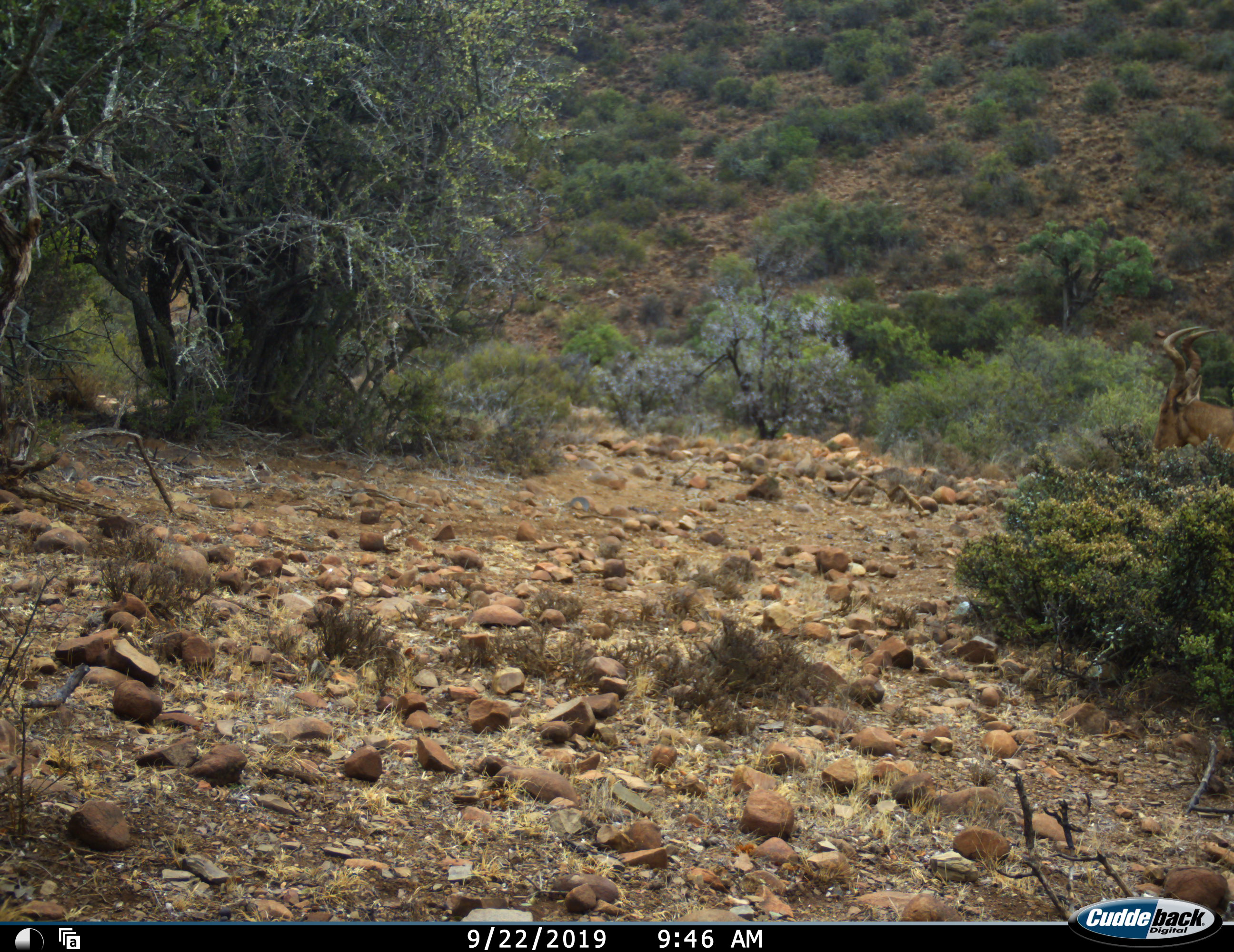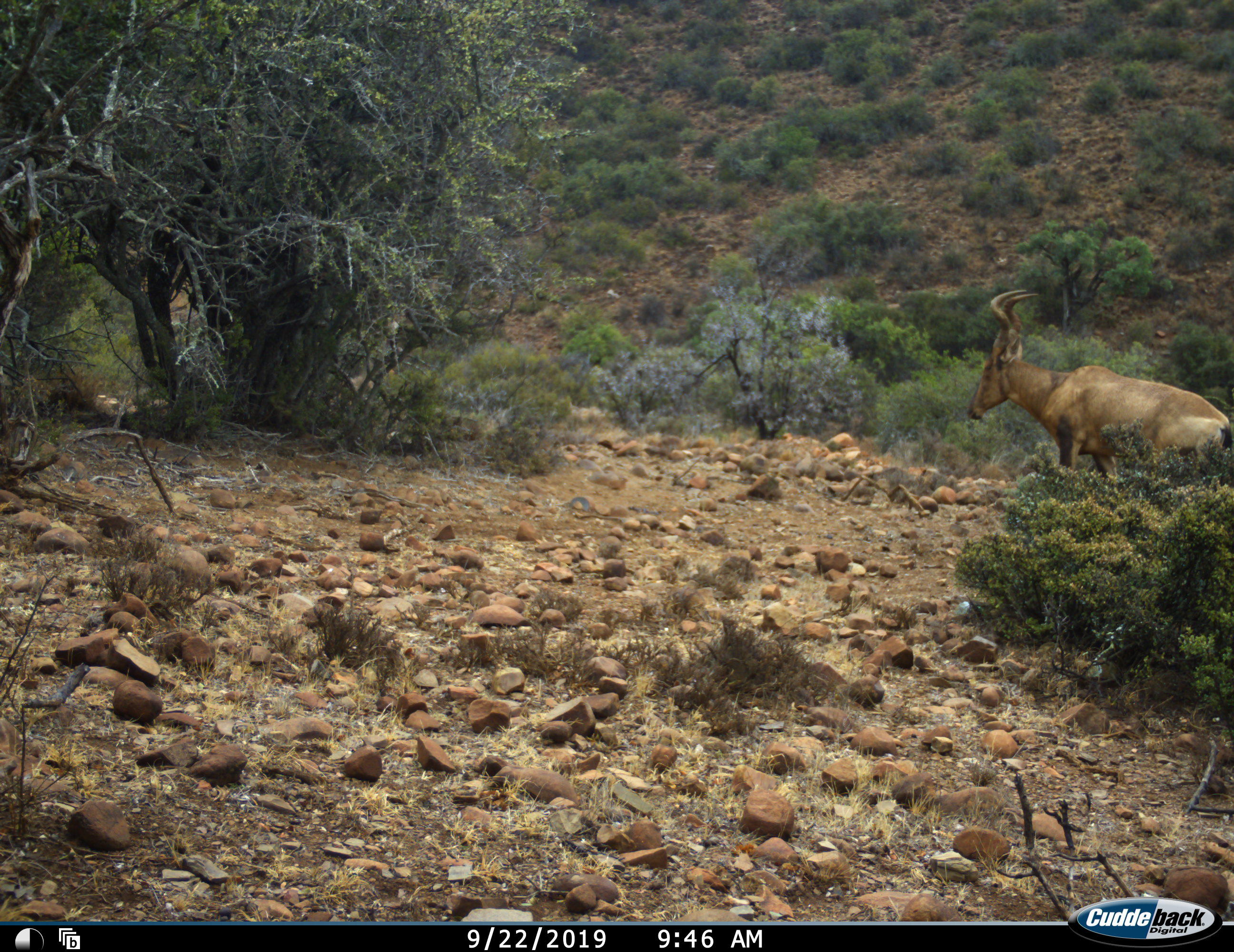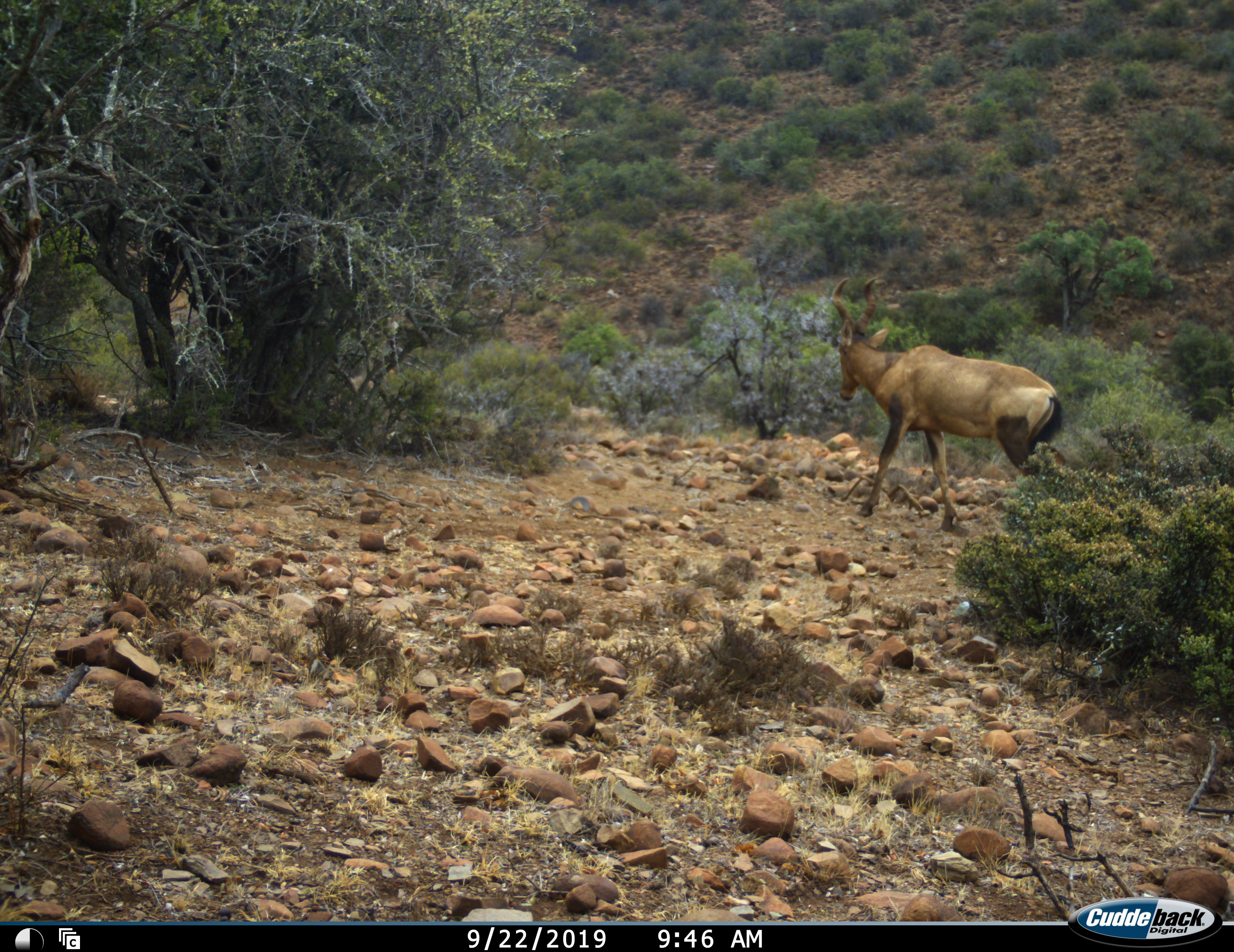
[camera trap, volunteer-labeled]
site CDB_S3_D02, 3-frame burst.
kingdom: Animalia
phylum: Chordata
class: Mammalia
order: Artiodactyla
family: Bovidae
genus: Alcelaphus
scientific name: Alcelaphus buselaphus caama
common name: red hartebeest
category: hartebeestred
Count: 1.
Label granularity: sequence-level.